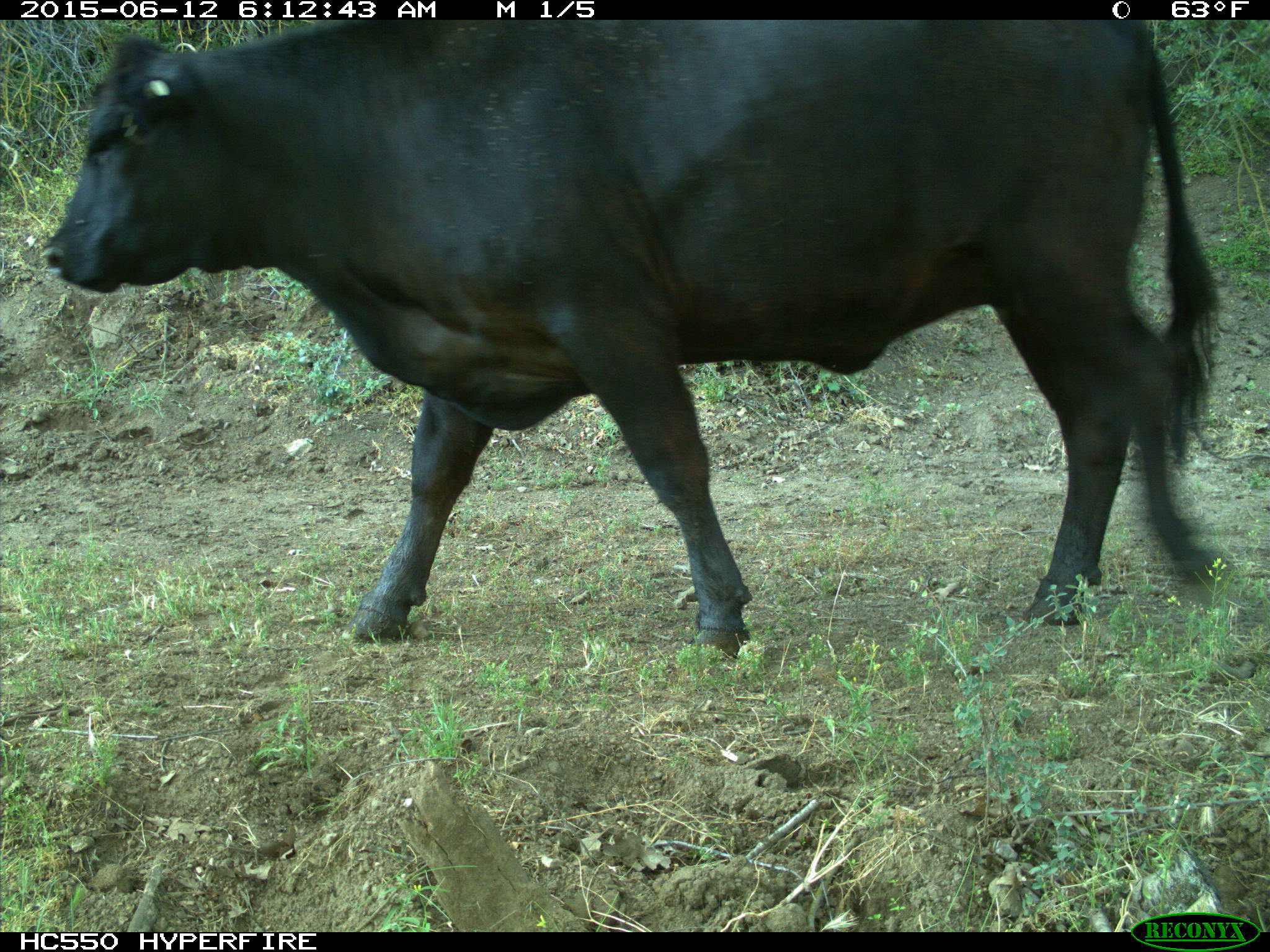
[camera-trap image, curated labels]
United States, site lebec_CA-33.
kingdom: Animalia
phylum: Chordata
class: Mammalia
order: Artiodactyla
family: Bovidae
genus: Bos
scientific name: Bos taurus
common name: domestic cow